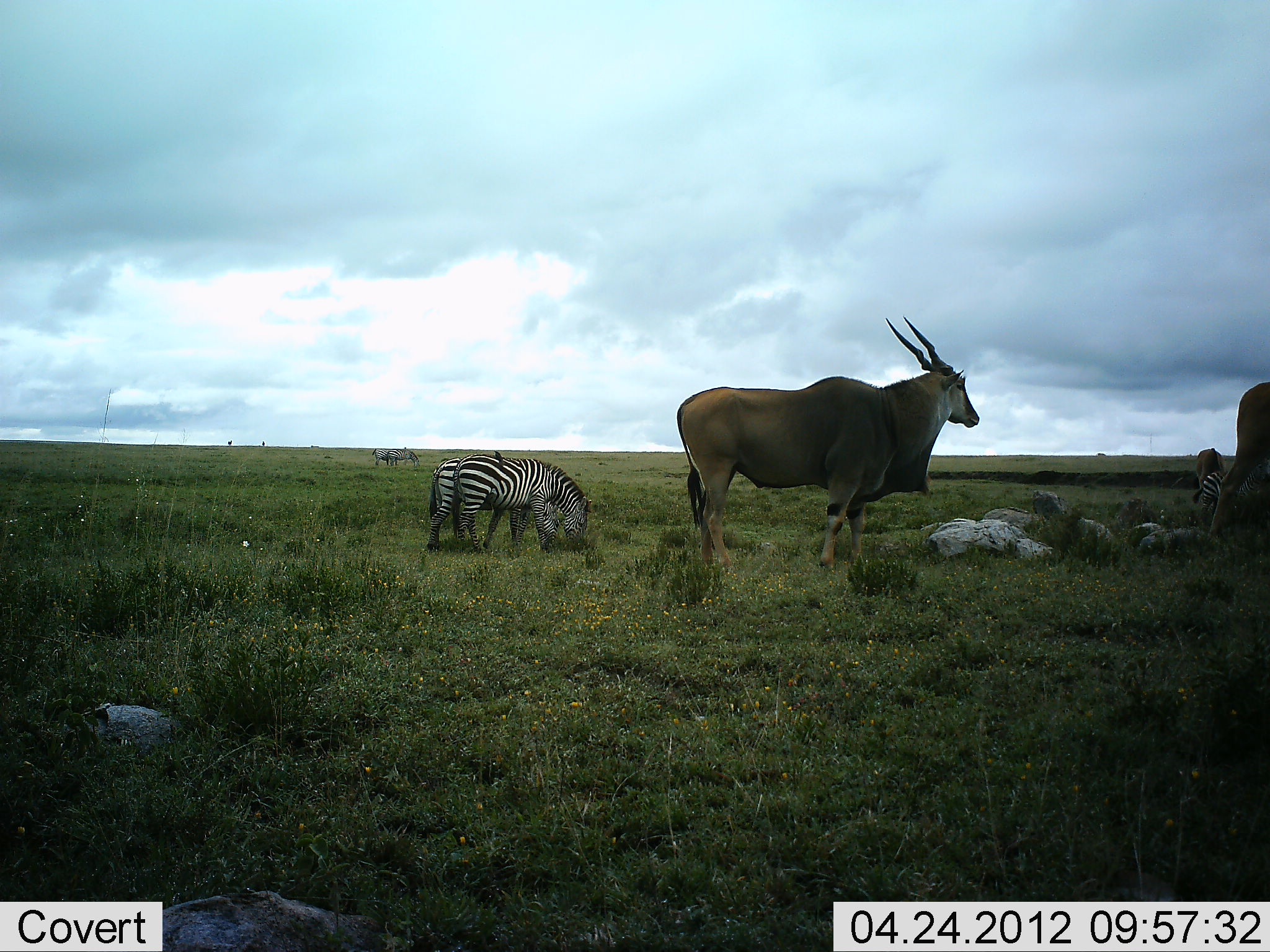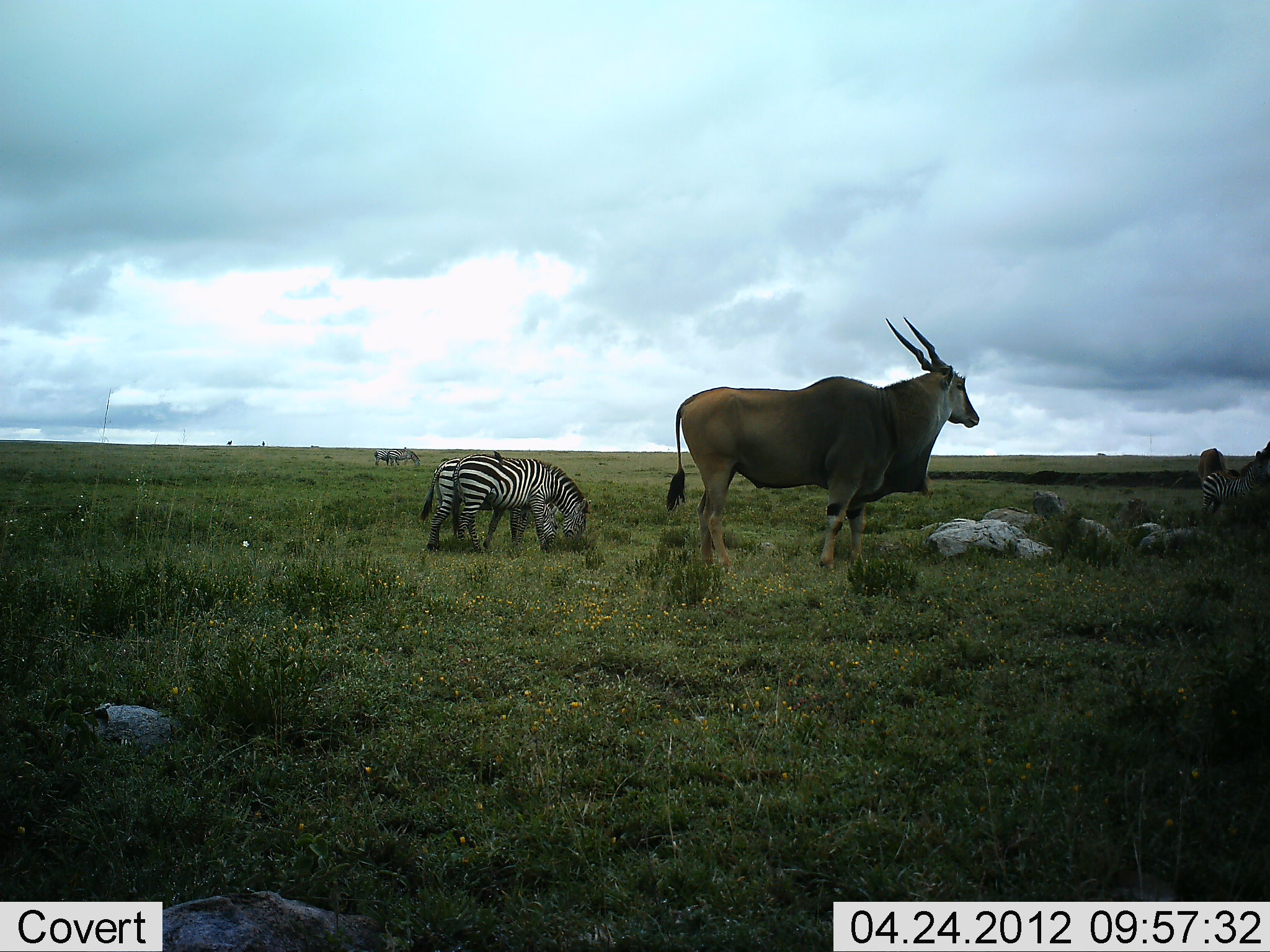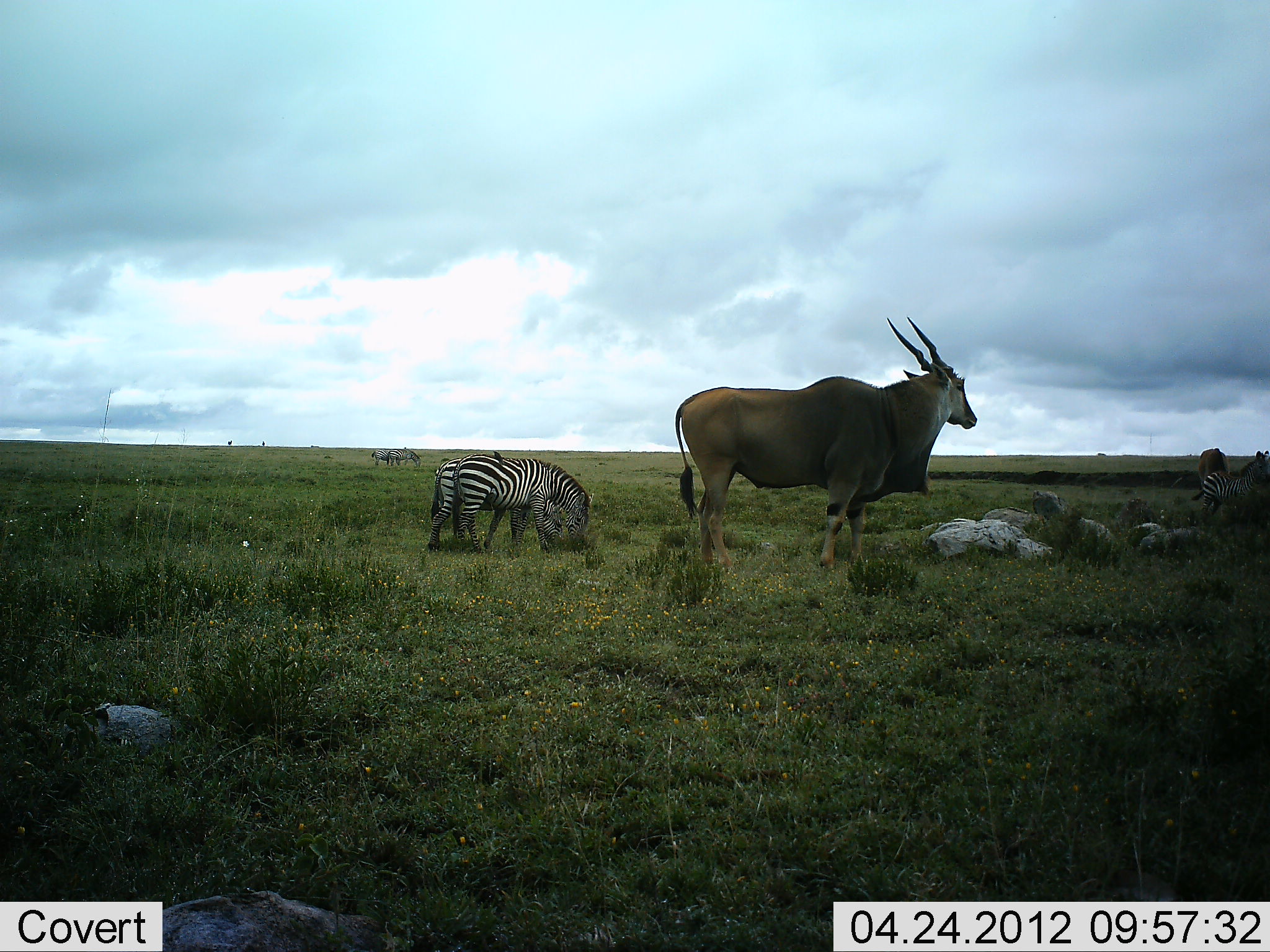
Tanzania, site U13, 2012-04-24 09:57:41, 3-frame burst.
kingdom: Animalia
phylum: Chordata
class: Mammalia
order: Artiodactyla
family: Bovidae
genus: Tragelaphus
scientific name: Tragelaphus oryx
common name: eland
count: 2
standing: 93%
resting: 7%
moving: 53%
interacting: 0%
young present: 0%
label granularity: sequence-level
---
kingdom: Animalia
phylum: Chordata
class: Mammalia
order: Perissodactyla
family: Equidae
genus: Equus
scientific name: Equus quagga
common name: plains zebra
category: zebra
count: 4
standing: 50%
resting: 7%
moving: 14%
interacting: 0%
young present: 0%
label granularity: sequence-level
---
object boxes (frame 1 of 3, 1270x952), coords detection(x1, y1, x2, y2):
animal: detection(677, 313, 980, 581); detection(452, 453, 593, 557); detection(426, 449, 562, 555); detection(1210, 382, 1270, 549); detection(1201, 464, 1270, 526); detection(1195, 449, 1225, 489); detection(386, 448, 421, 469); detection(372, 449, 399, 468)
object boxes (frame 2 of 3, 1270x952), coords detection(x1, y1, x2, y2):
animal: detection(665, 315, 980, 573); detection(452, 452, 590, 557); detection(421, 450, 560, 554); detection(1201, 460, 1270, 528); detection(1198, 447, 1242, 508); detection(1243, 439, 1270, 528); detection(384, 447, 422, 469); detection(372, 448, 402, 467)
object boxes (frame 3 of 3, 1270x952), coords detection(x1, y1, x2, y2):
animal: detection(674, 314, 979, 577); detection(451, 453, 595, 557); detection(426, 456, 564, 557); detection(1202, 462, 1270, 523); detection(1191, 447, 1228, 513); detection(1241, 449, 1270, 524); detection(385, 448, 422, 469); detection(369, 447, 405, 467)